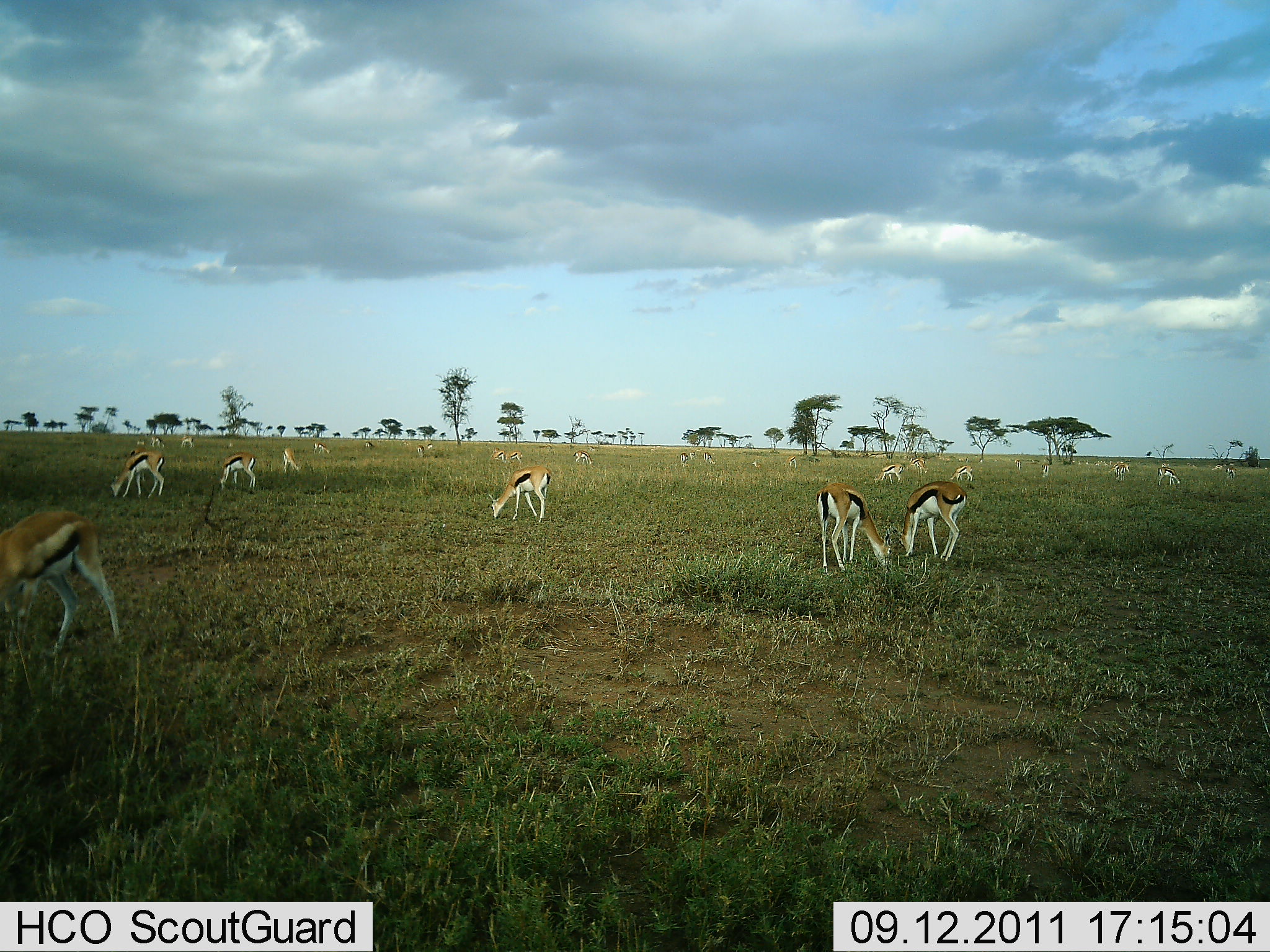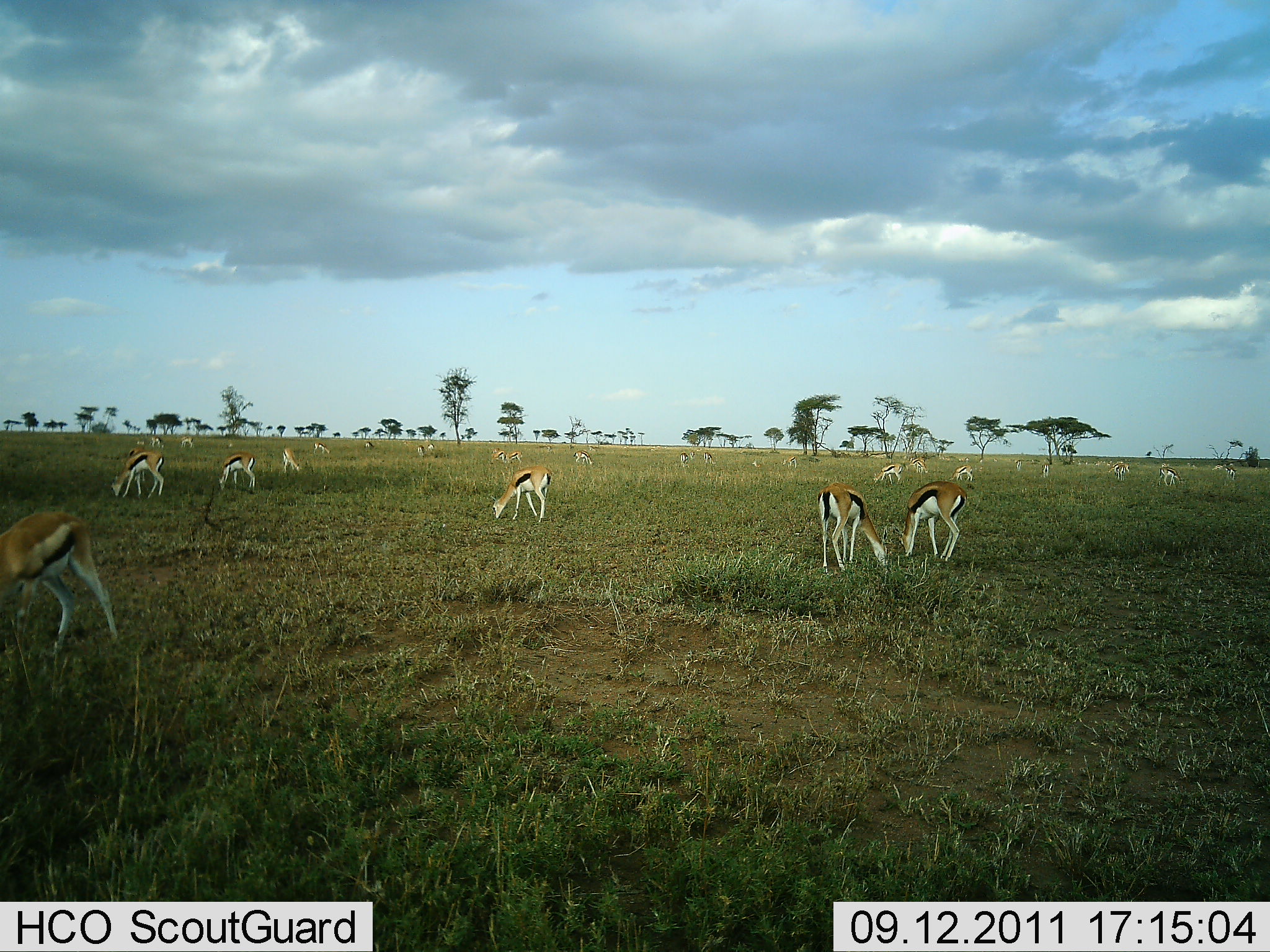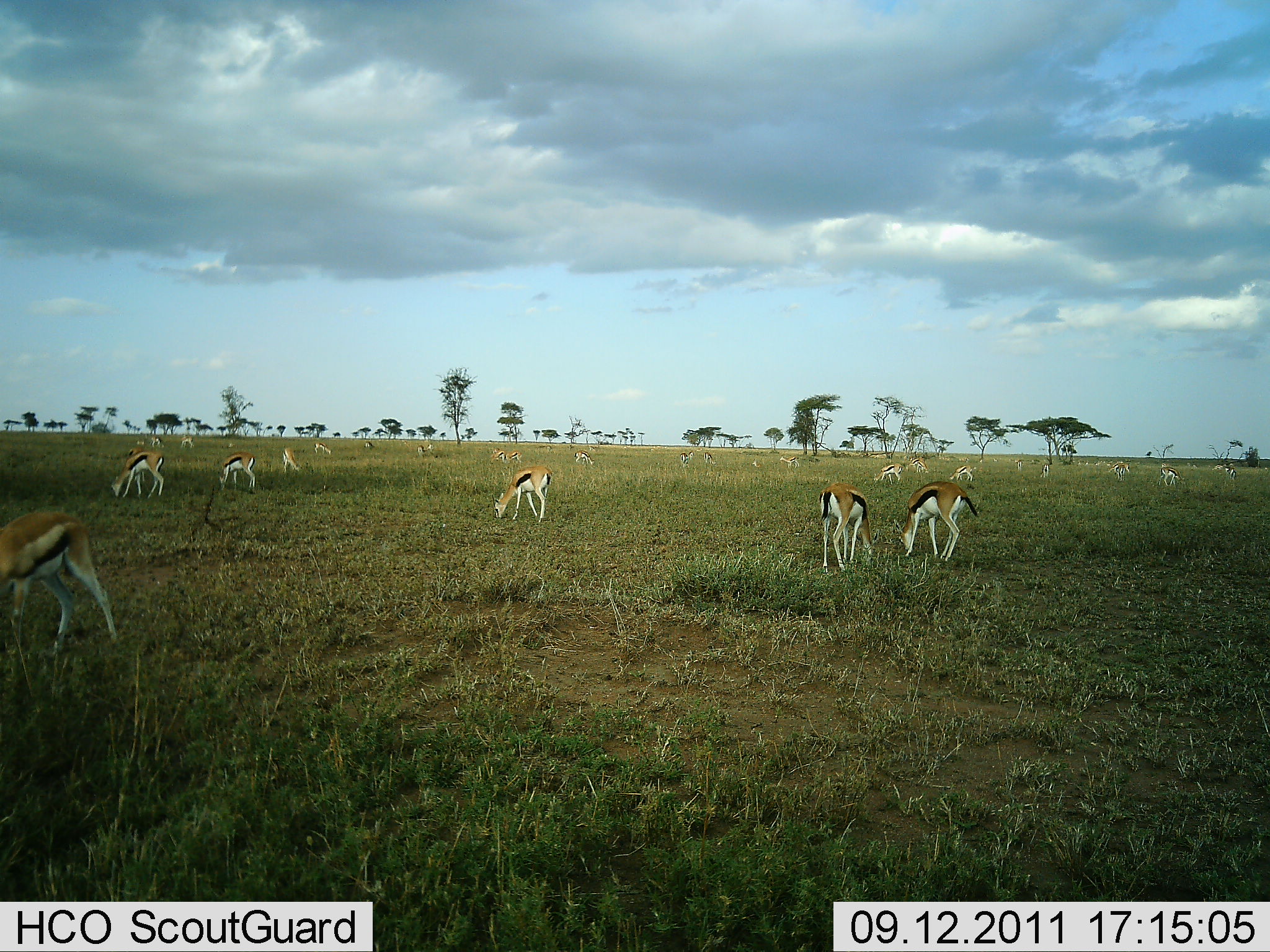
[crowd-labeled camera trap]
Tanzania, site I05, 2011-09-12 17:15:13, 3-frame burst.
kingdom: Animalia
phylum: Chordata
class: Mammalia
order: Artiodactyla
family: Bovidae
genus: Eudorcas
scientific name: Eudorcas thomsonii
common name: thomson's gazelle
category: gazellethomsons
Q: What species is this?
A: Gazellethomsons (thomson's gazelle) (Eudorcas thomsonii).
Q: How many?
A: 11-50.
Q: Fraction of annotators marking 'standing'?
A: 42%.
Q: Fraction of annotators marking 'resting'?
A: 8%.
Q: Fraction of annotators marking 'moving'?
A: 8%.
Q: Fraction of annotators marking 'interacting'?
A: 0%.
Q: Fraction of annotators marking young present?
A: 8%.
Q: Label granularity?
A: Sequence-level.